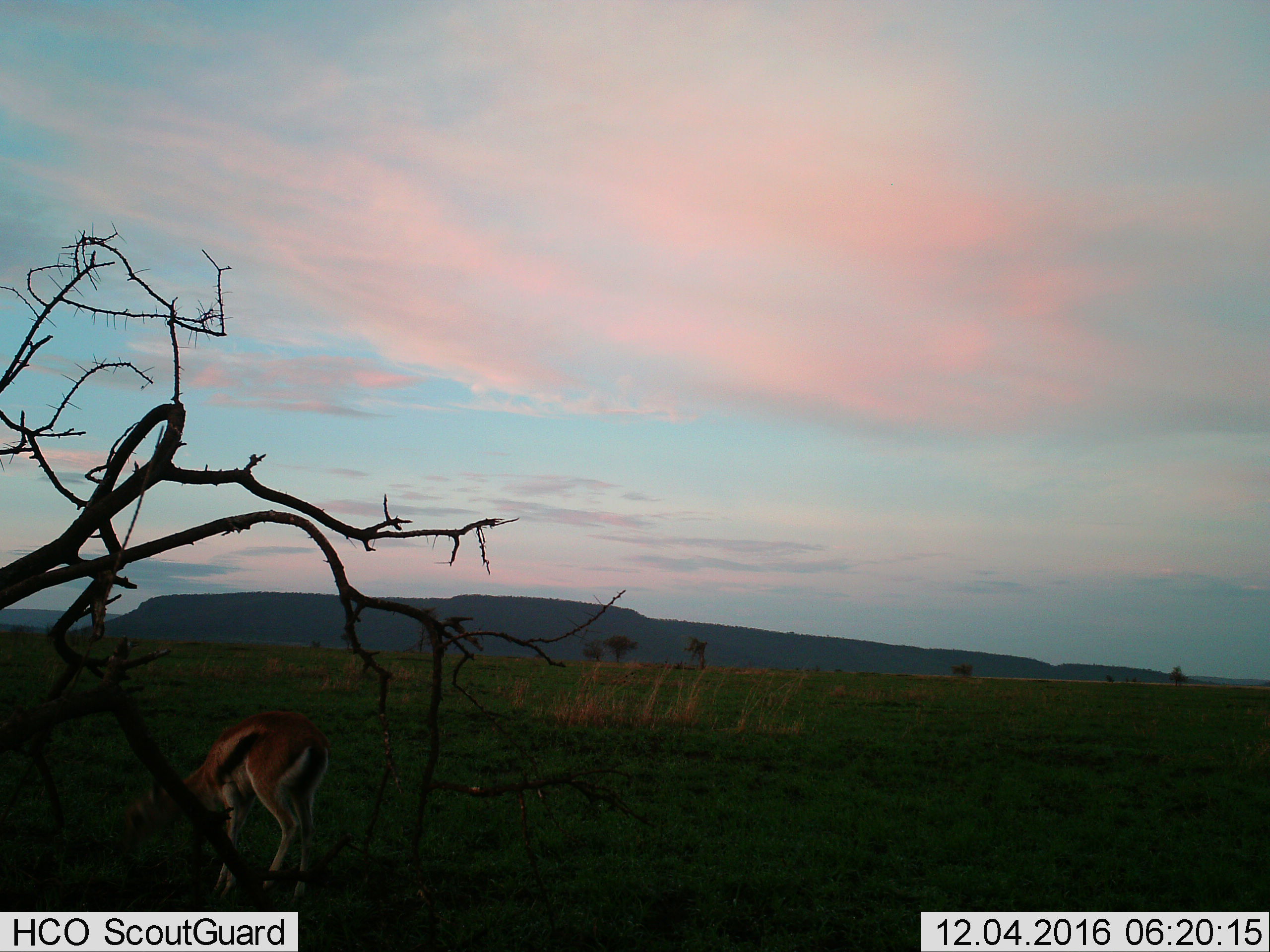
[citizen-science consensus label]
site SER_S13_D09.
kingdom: Animalia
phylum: Chordata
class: Mammalia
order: Artiodactyla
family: Bovidae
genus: Eudorcas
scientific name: Eudorcas thomsonii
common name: thomson's gazelle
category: gazellethomsons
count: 1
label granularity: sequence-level